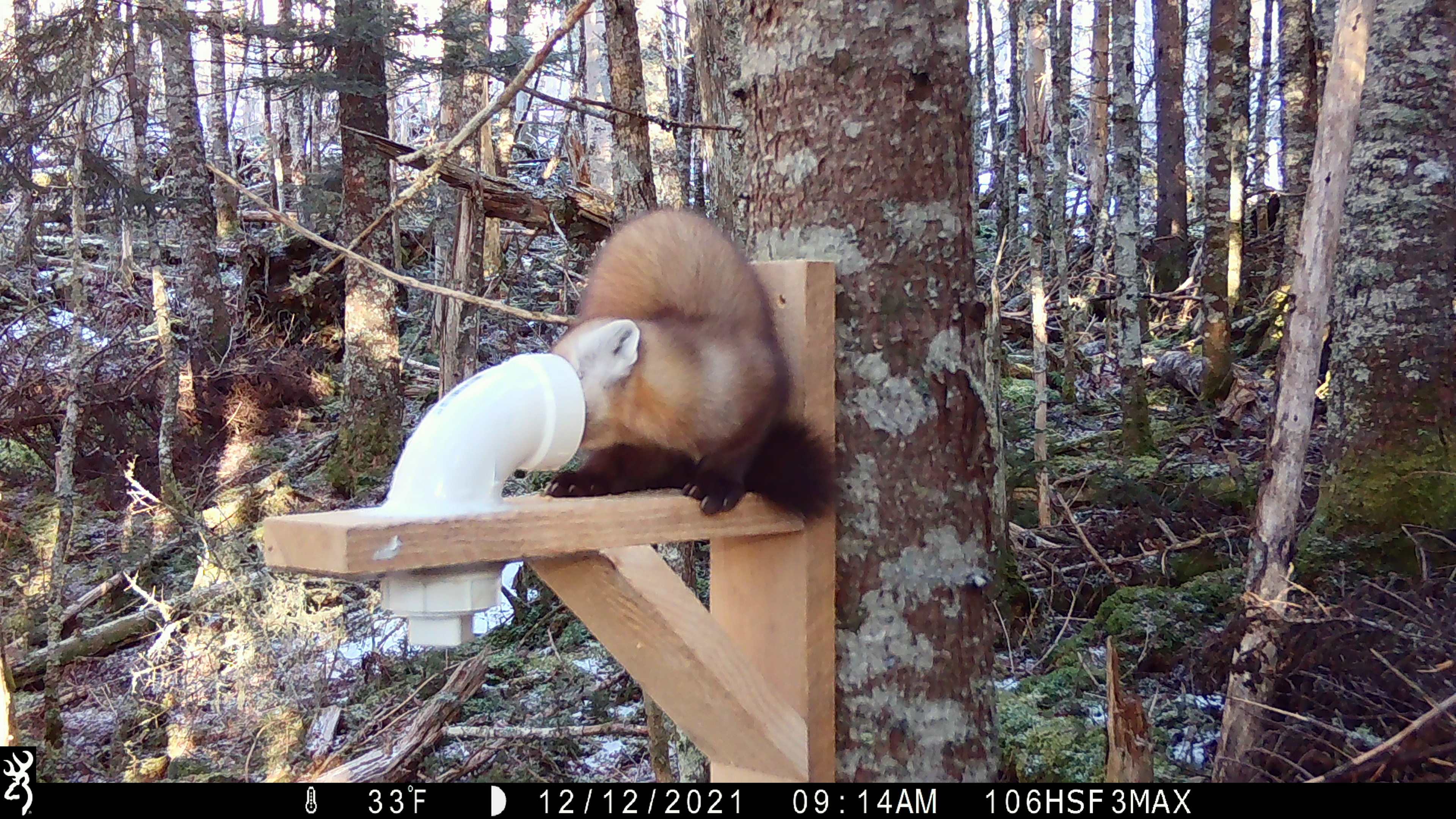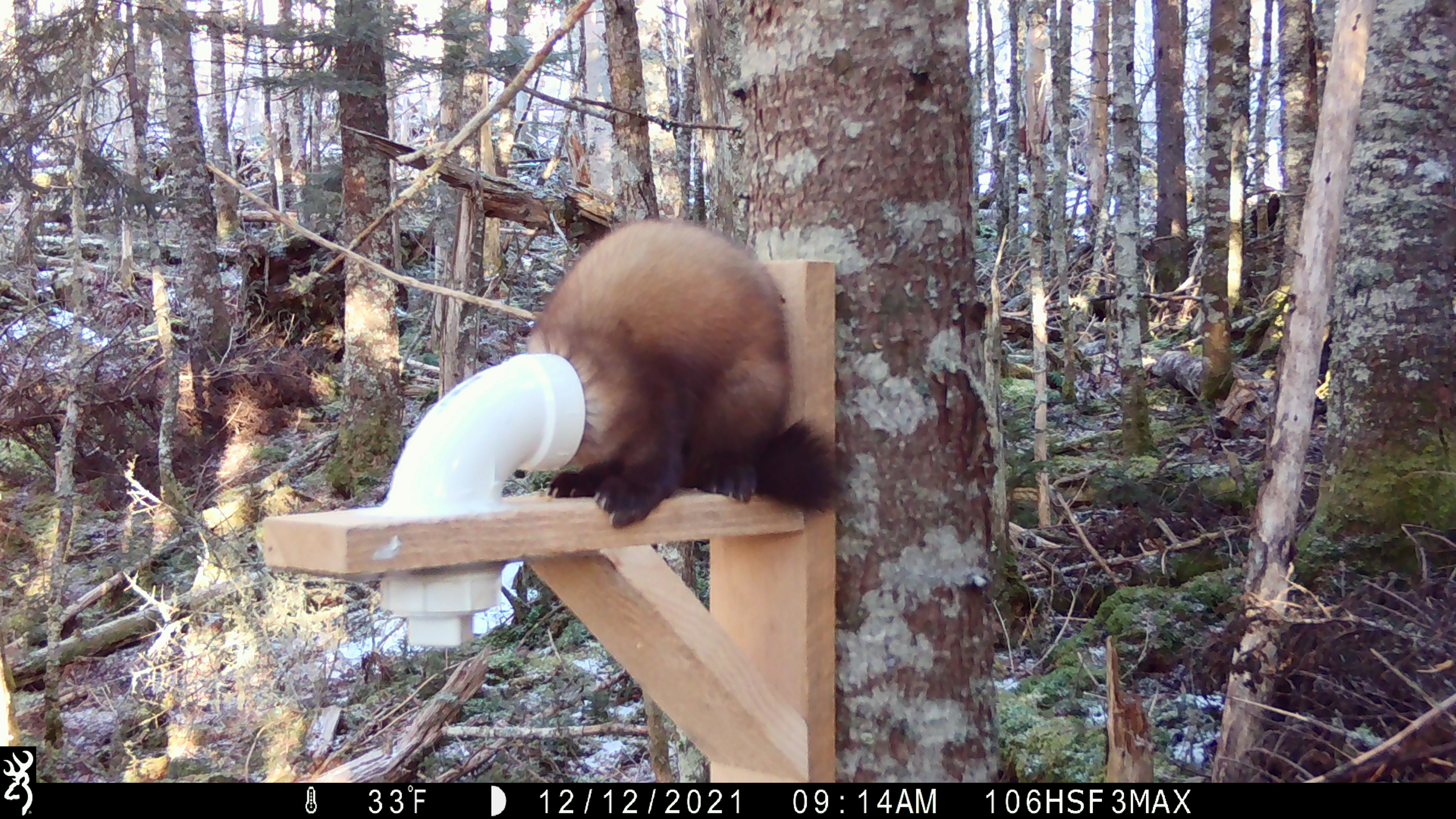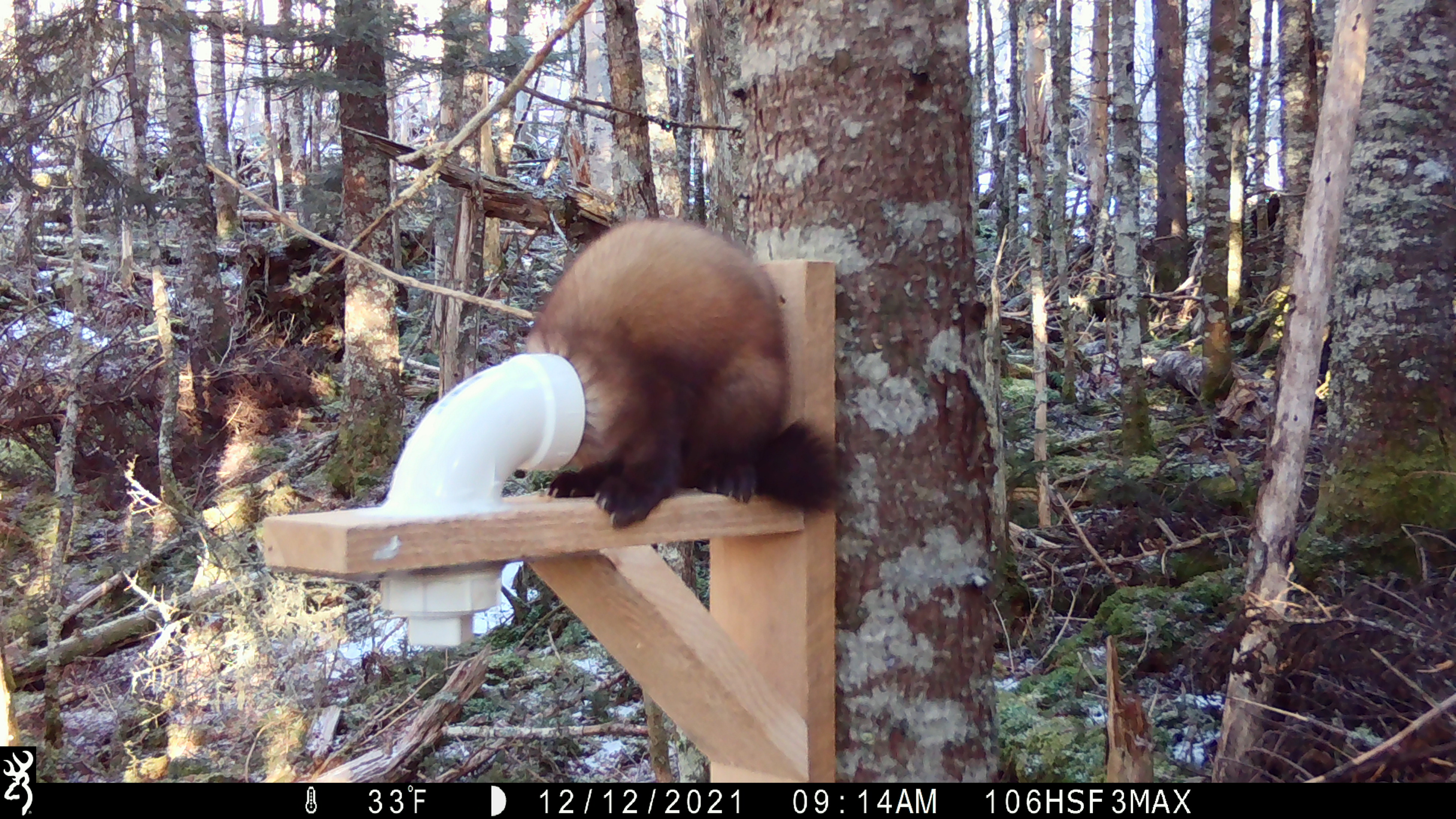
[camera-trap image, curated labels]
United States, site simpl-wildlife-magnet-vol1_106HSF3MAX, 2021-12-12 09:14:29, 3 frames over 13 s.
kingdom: Animalia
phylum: Chordata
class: Mammalia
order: Carnivora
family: Mustelidae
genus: Martes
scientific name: Martes americana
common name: american marten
American marten (Martes americana).